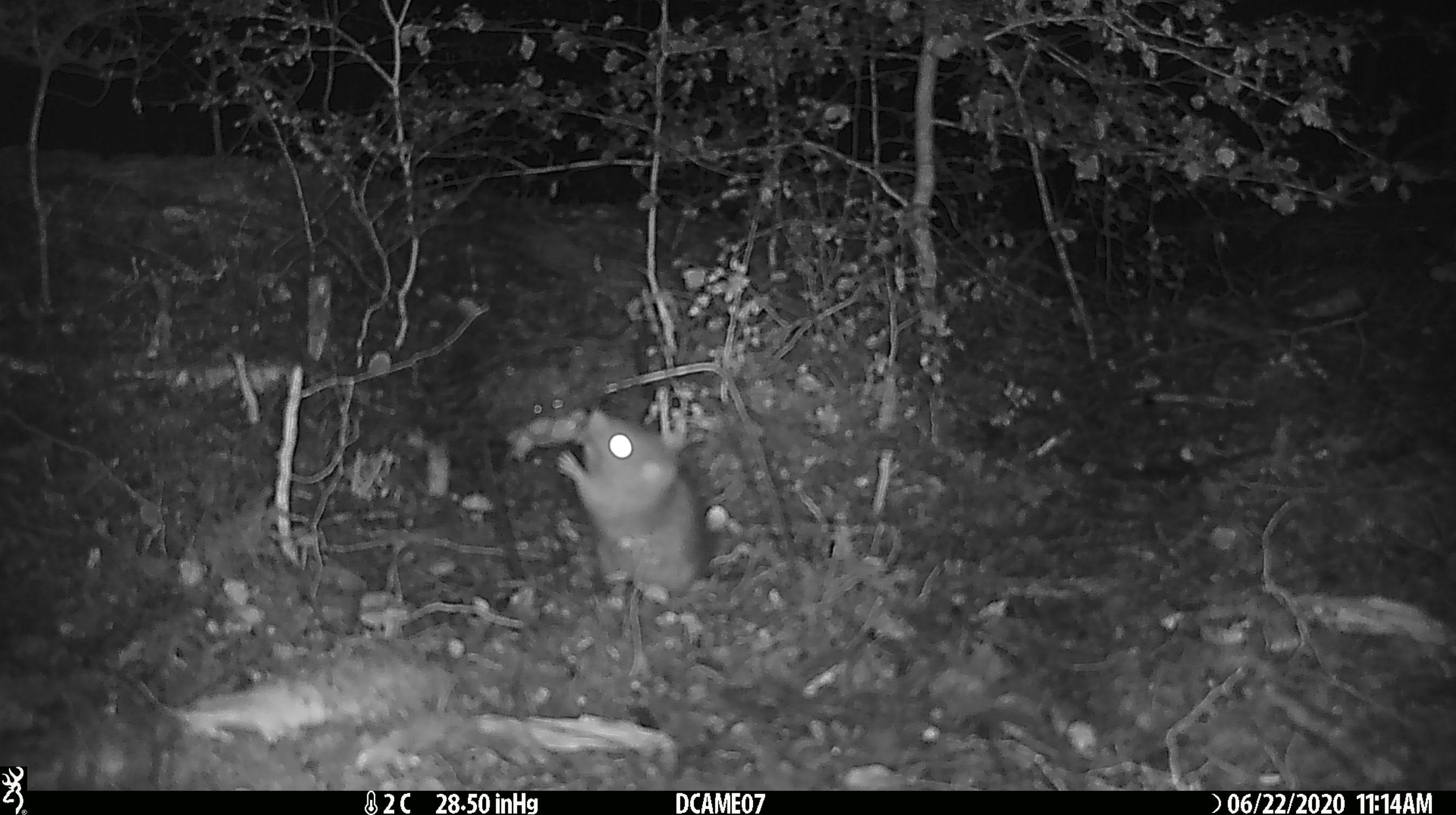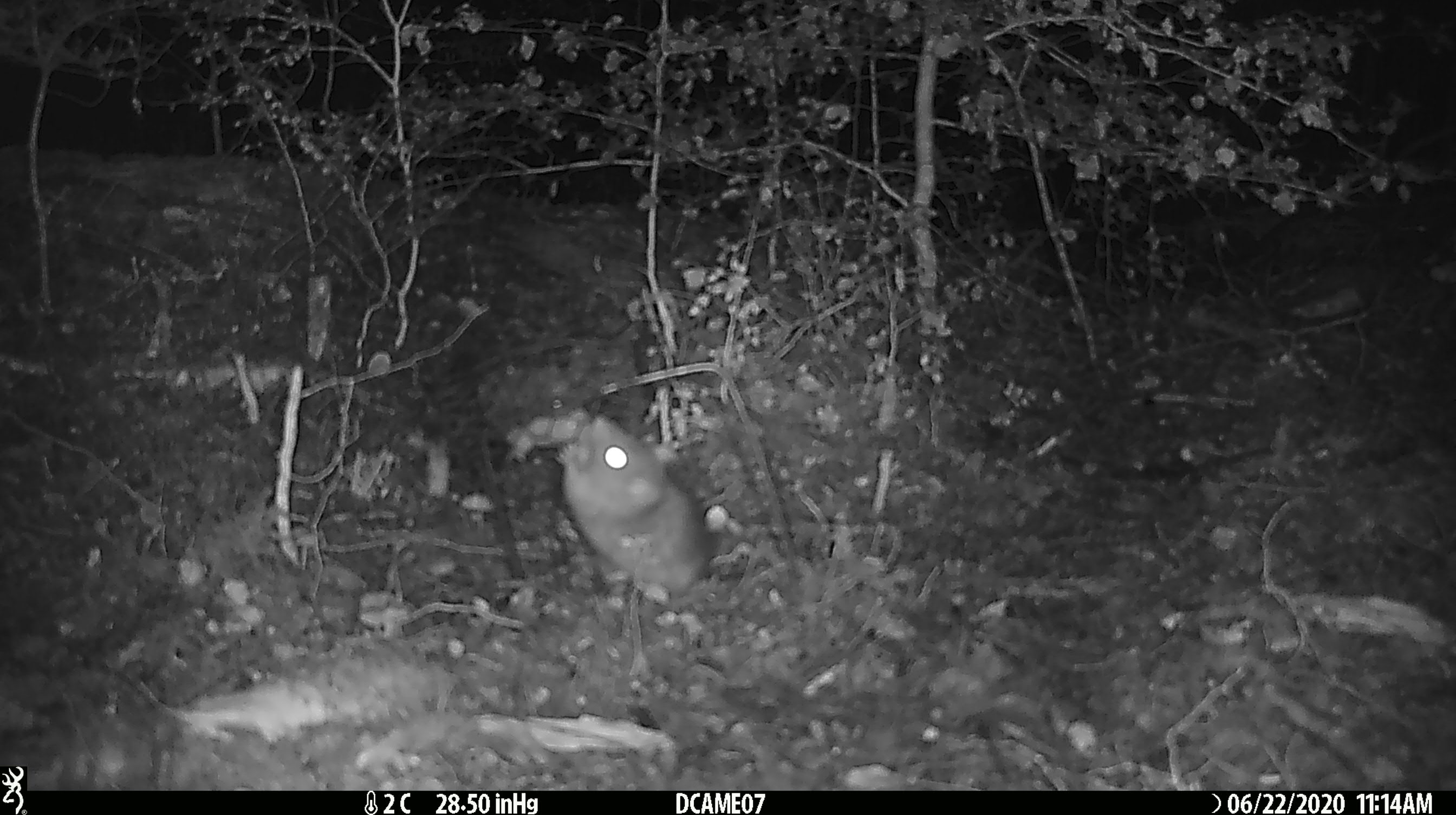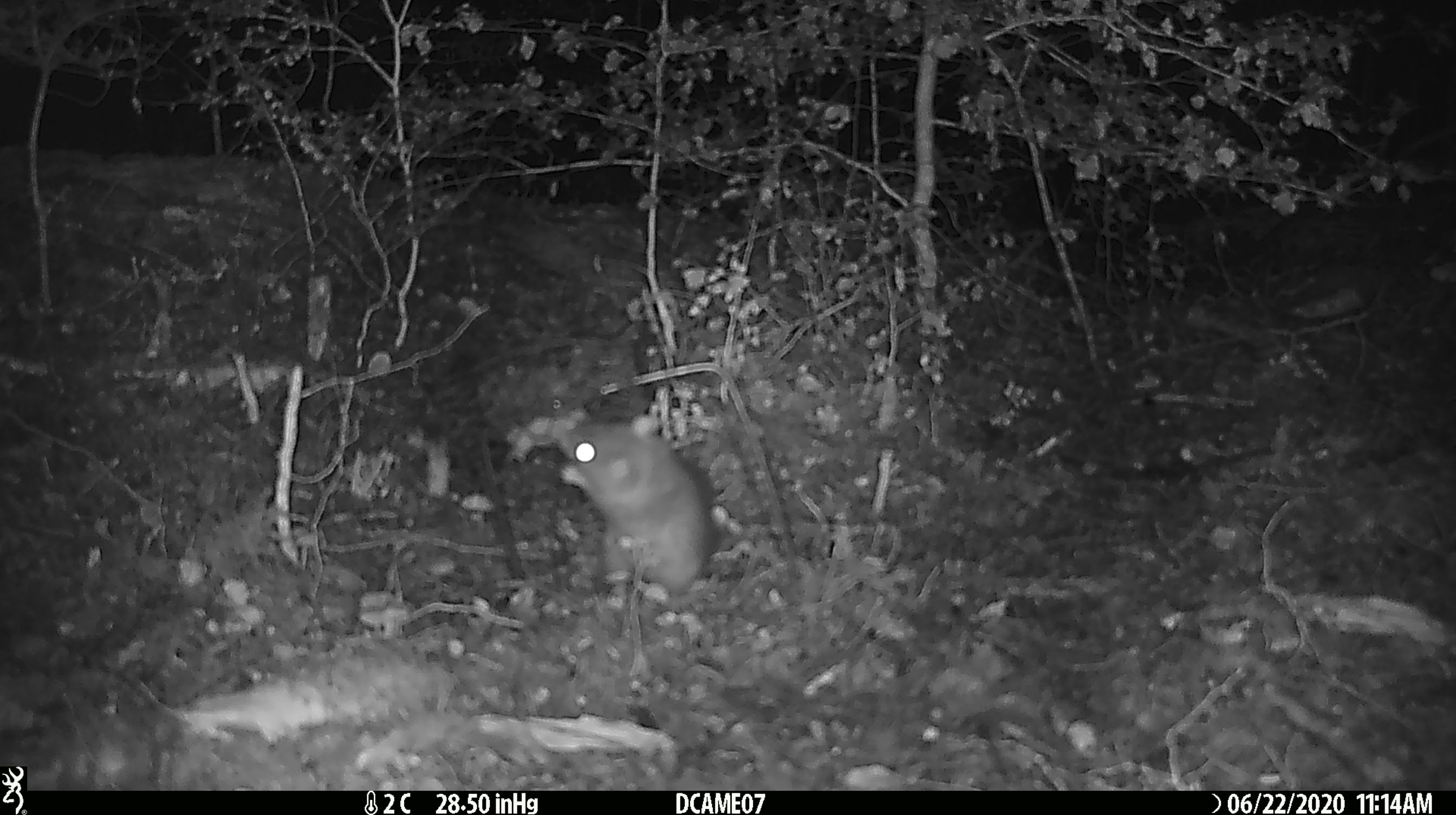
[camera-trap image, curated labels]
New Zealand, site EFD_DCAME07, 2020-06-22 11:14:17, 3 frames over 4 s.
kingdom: Animalia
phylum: Chordata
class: Mammalia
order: Rodentia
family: Muridae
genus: Rattus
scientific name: Rattus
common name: rat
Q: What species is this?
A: Rat (Rattus).